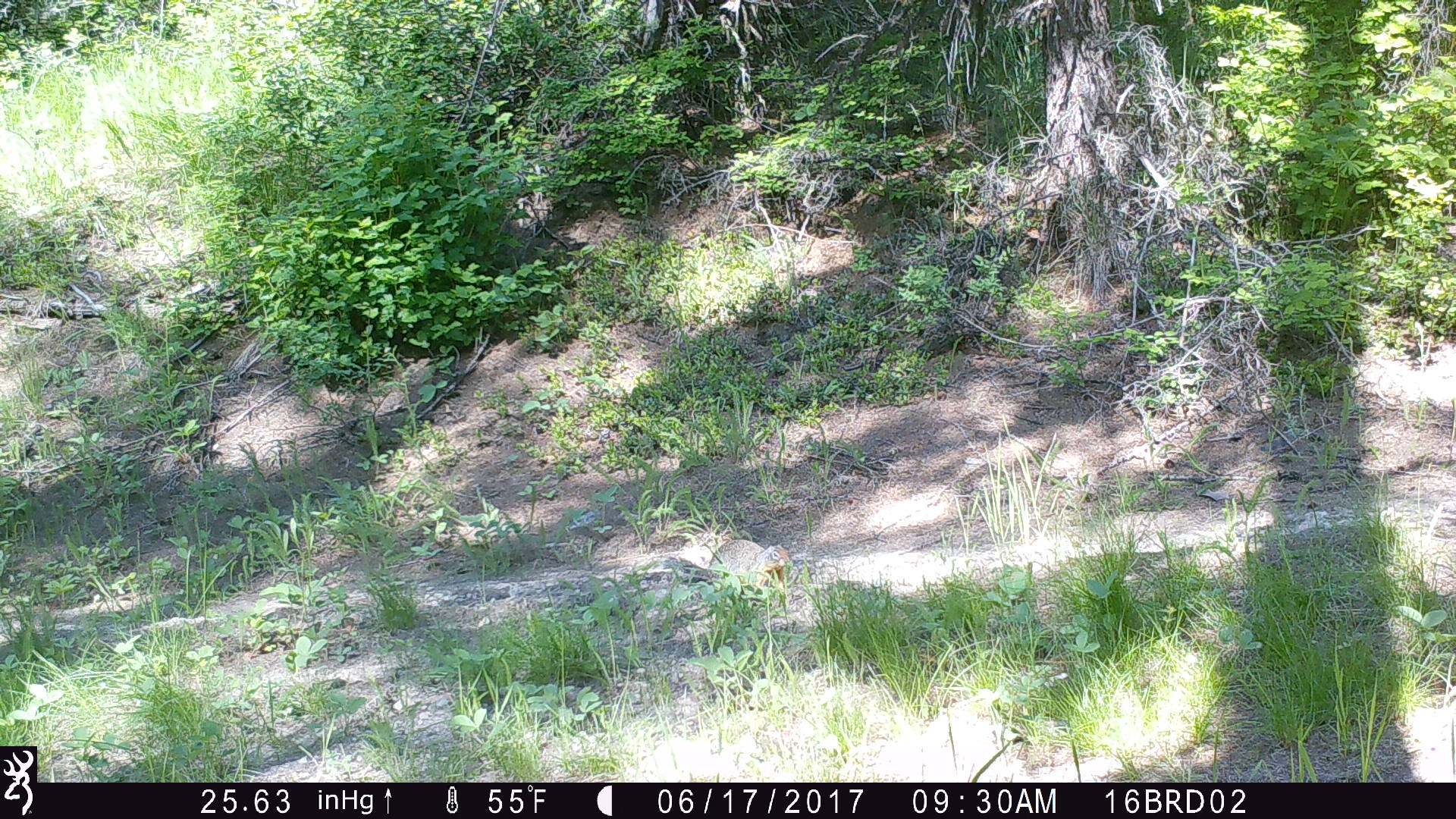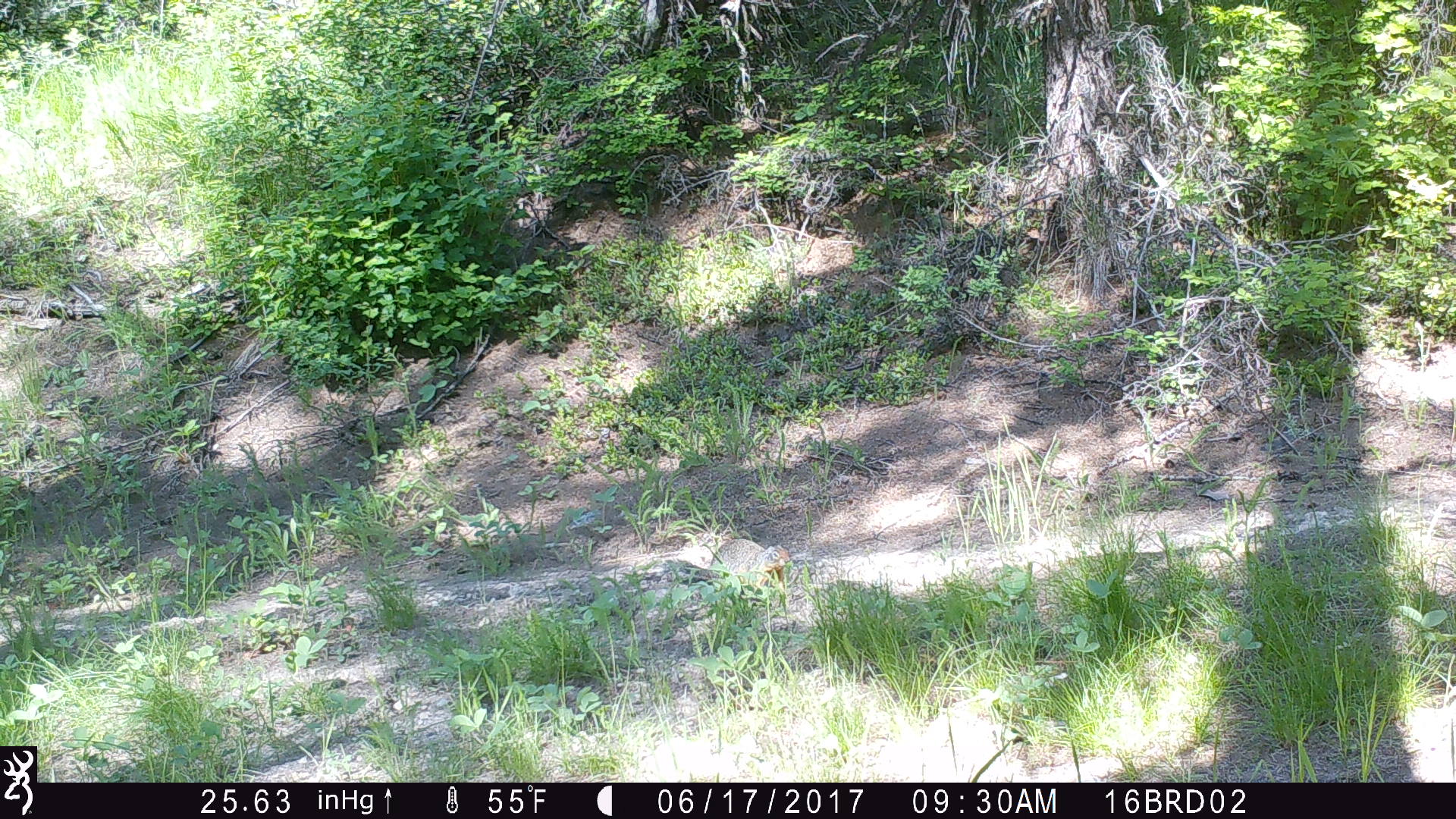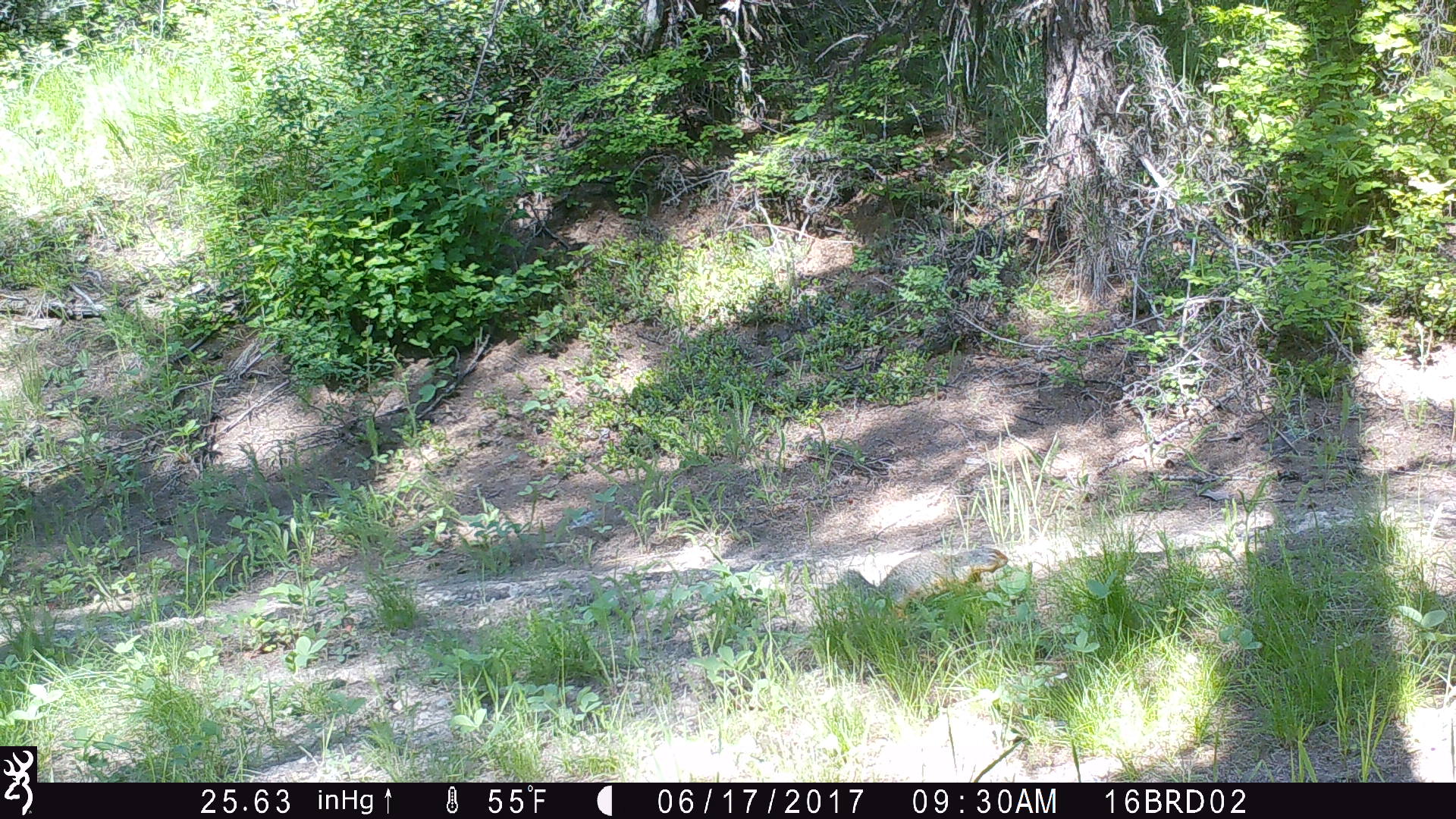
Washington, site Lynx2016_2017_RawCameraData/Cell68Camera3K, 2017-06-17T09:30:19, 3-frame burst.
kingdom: Animalia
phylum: Chordata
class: Mammalia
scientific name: Mammalia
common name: small mammal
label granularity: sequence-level